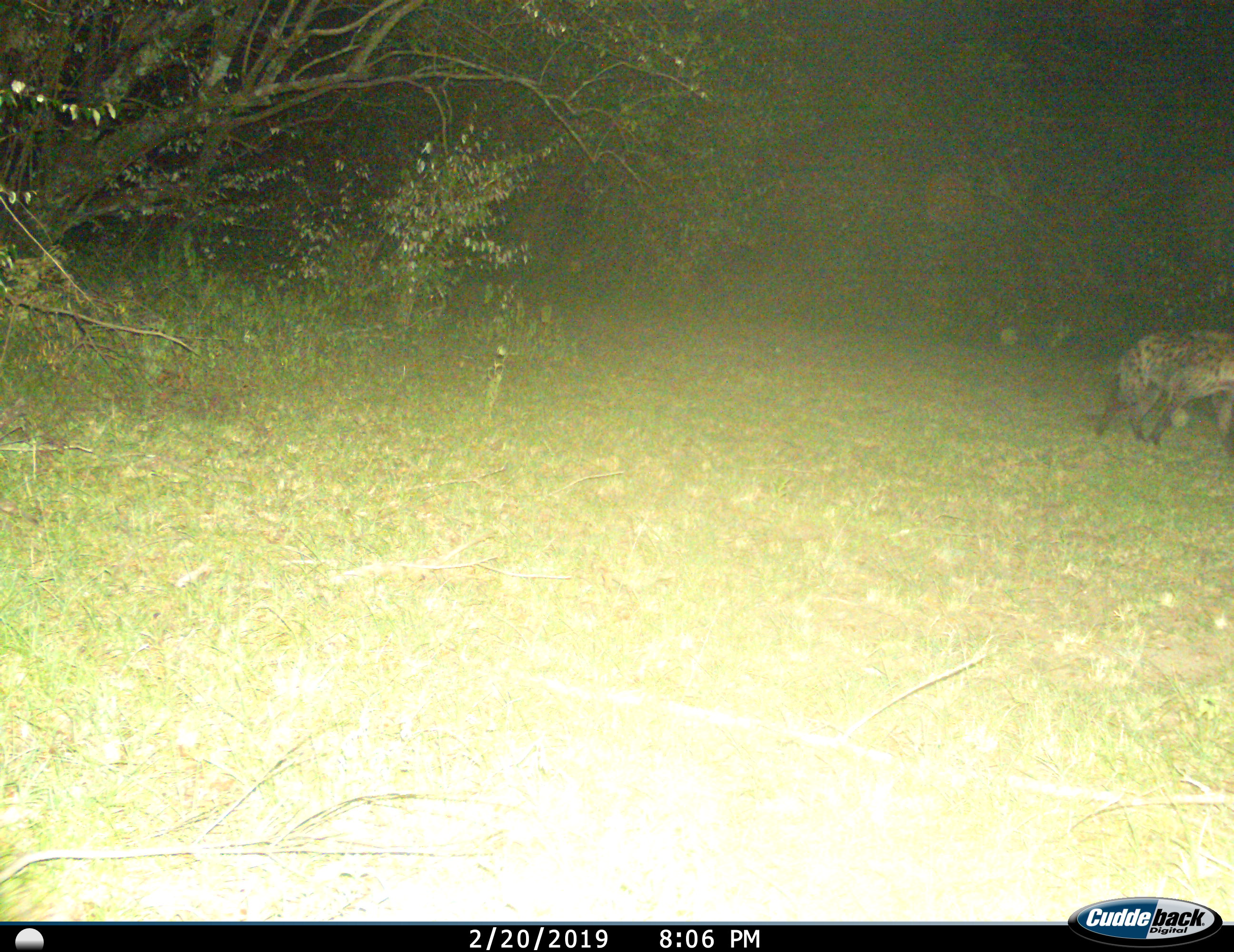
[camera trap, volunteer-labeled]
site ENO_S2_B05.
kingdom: Animalia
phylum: Chordata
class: Mammalia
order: Carnivora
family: Hyaenidae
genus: Crocuta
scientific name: Crocuta crocuta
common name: spotted hyena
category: hyenaspotted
Hyenaspotted (spotted hyena) (Crocuta crocuta), count 1. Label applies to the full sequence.